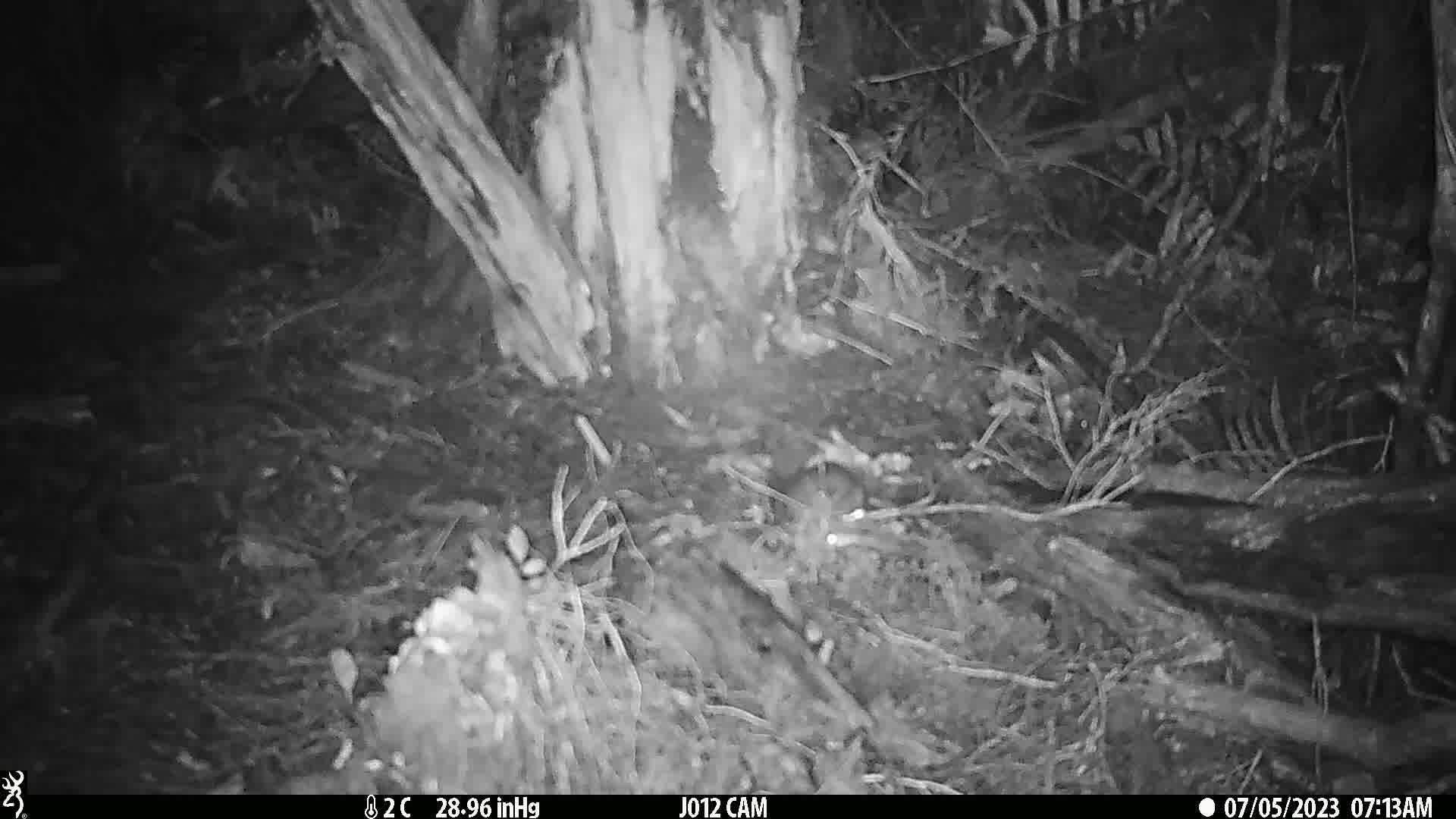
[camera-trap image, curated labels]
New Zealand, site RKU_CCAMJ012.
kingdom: Animalia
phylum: Chordata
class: Mammalia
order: Rodentia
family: Muridae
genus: Rattus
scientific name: Rattus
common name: rat